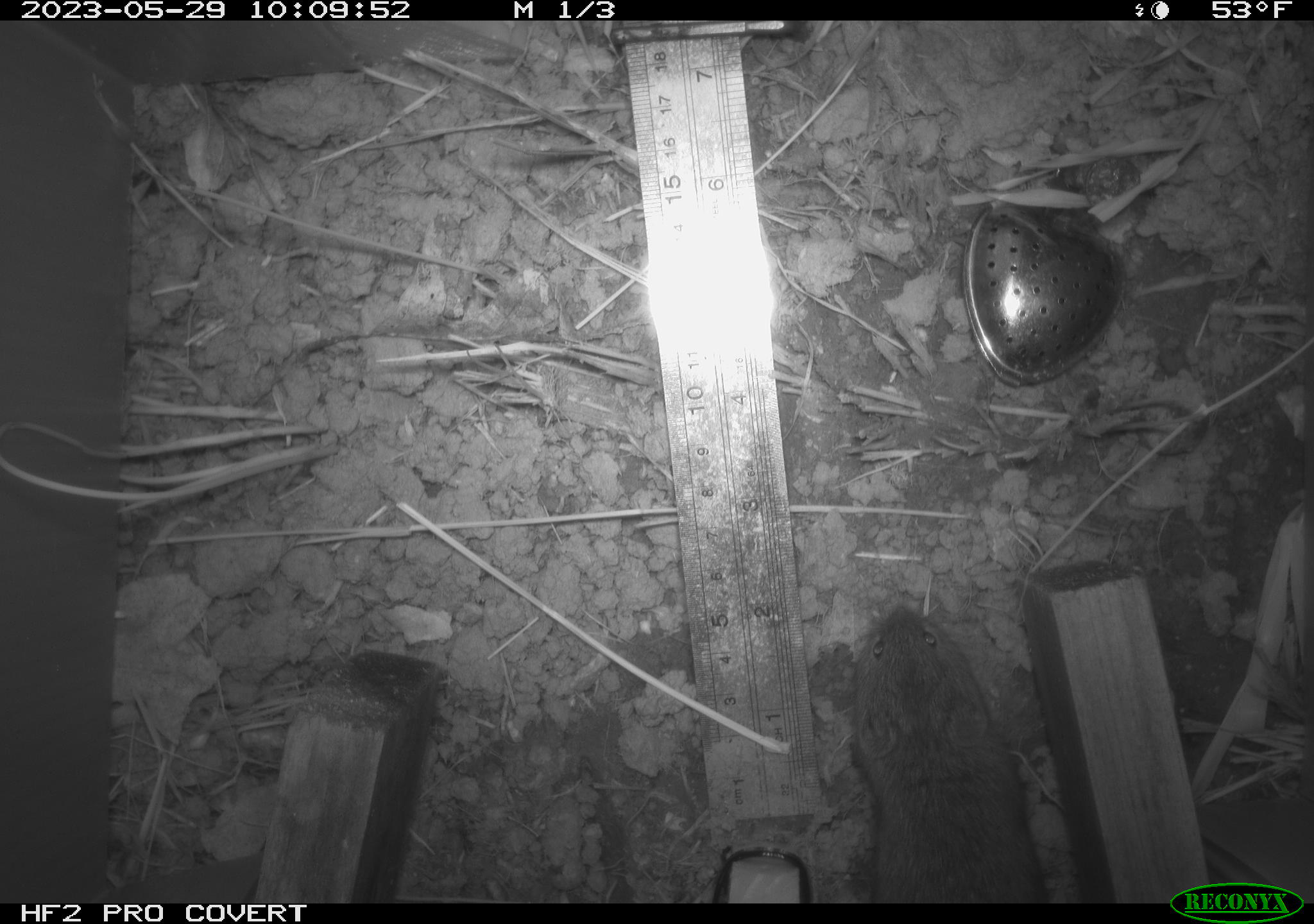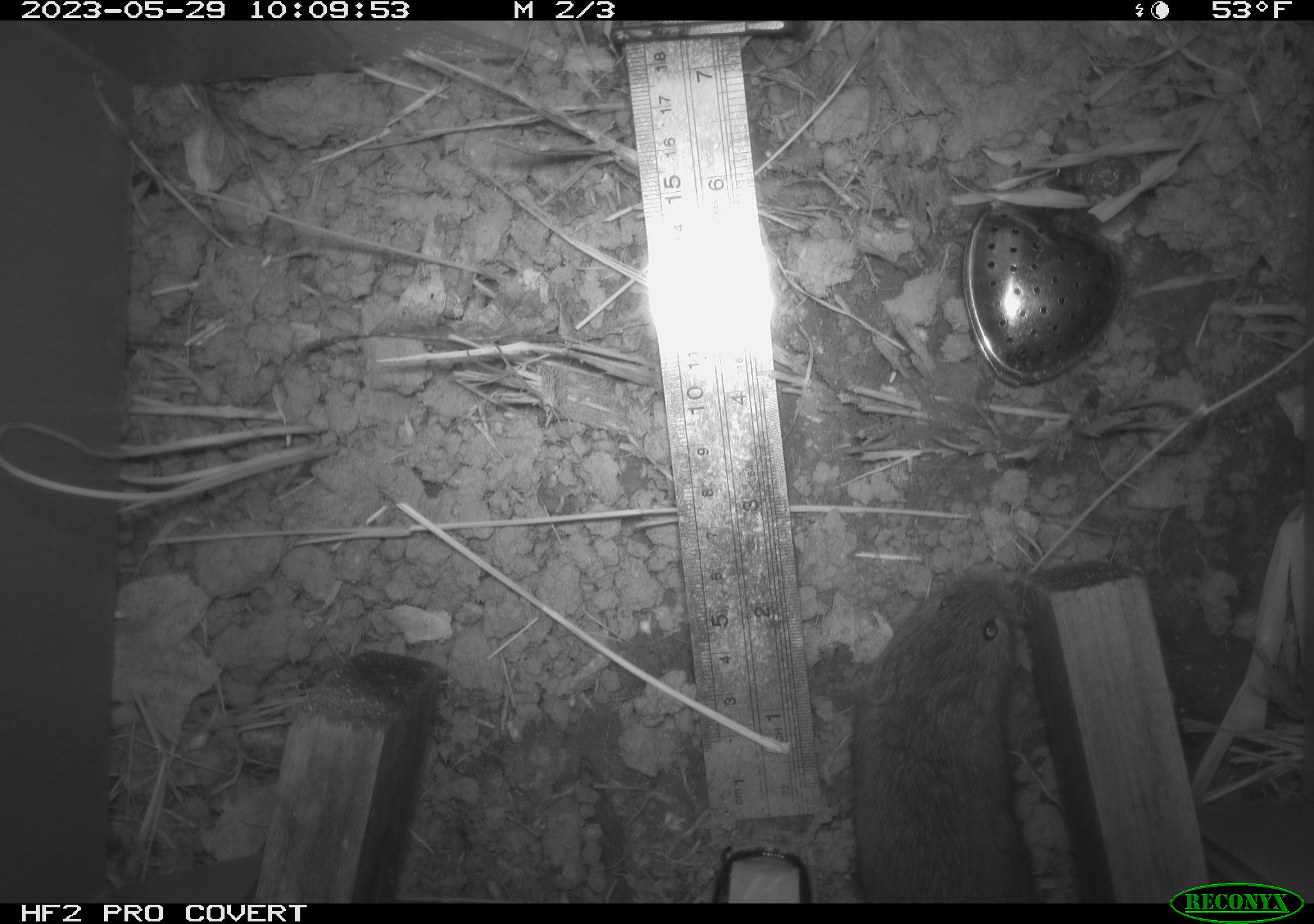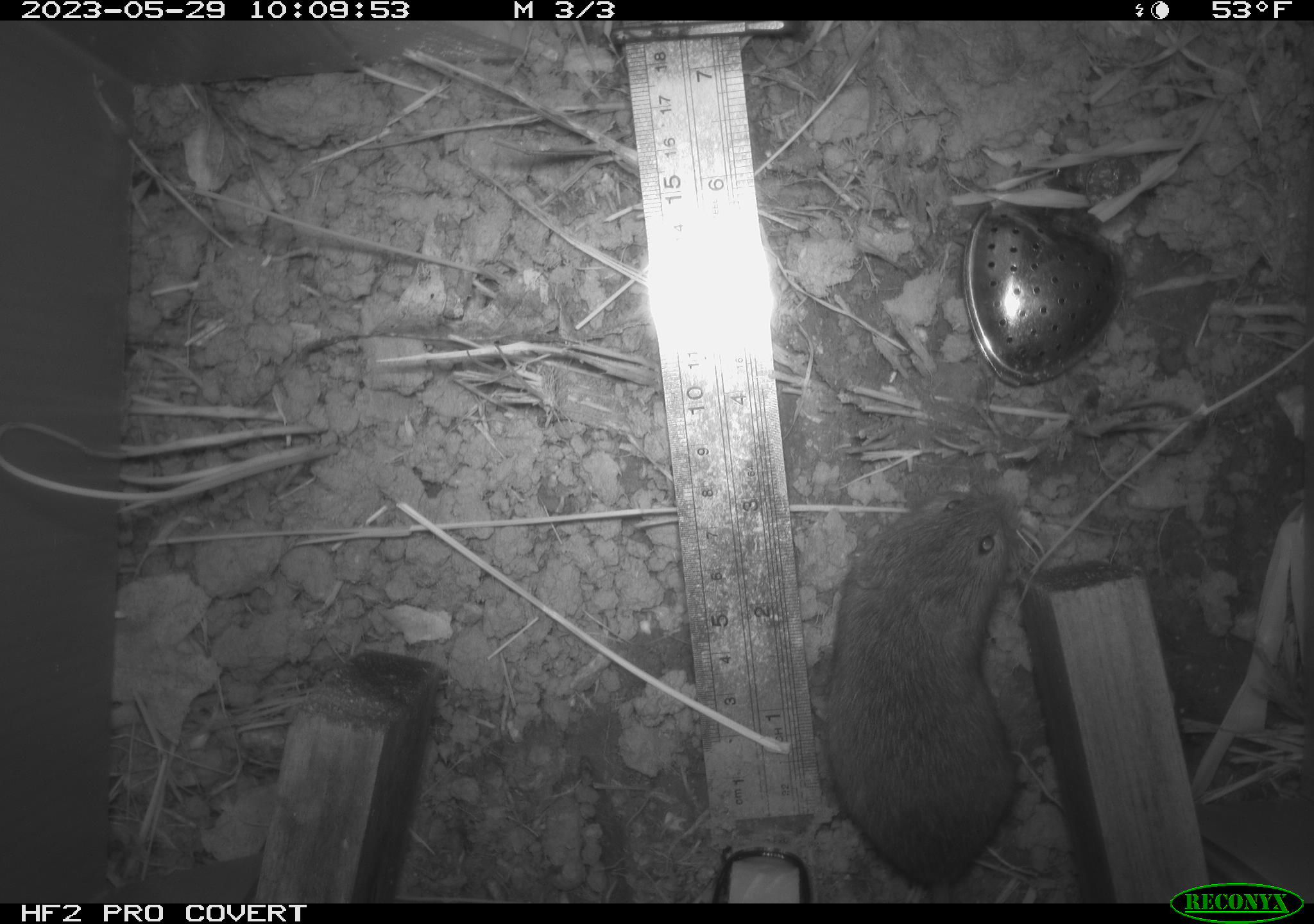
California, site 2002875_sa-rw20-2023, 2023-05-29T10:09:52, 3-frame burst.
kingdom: Animalia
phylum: Chordata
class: Mammalia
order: Rodentia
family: Cricetidae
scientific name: Arvicolinae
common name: voles, lemmings, and muskrats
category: arvicolinae subfamily